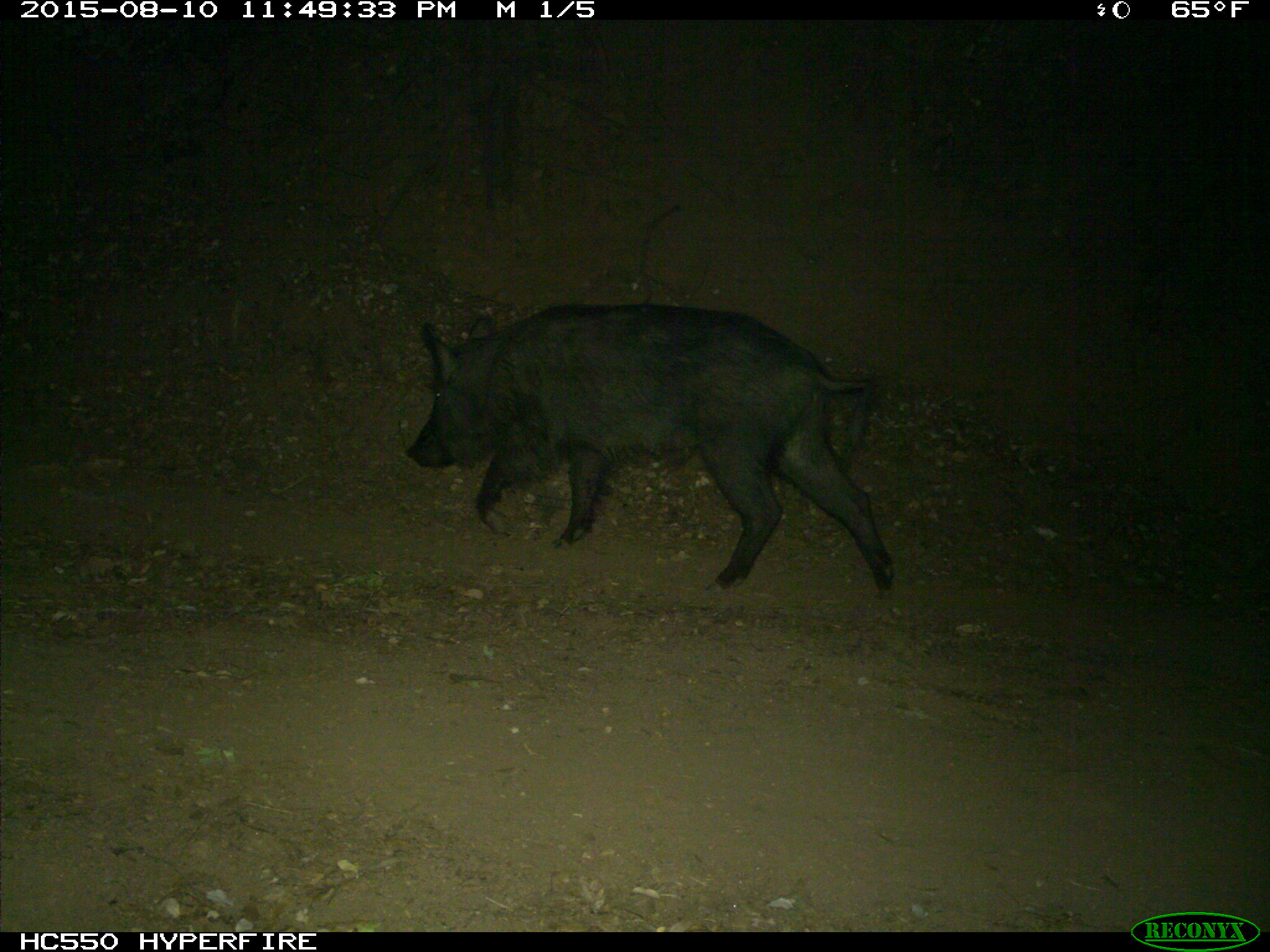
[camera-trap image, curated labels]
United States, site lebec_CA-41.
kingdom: Animalia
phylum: Chordata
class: Mammalia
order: Artiodactyla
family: Suidae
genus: Sus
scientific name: Sus scrofa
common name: wild boar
Sus scrofa (wild boar).